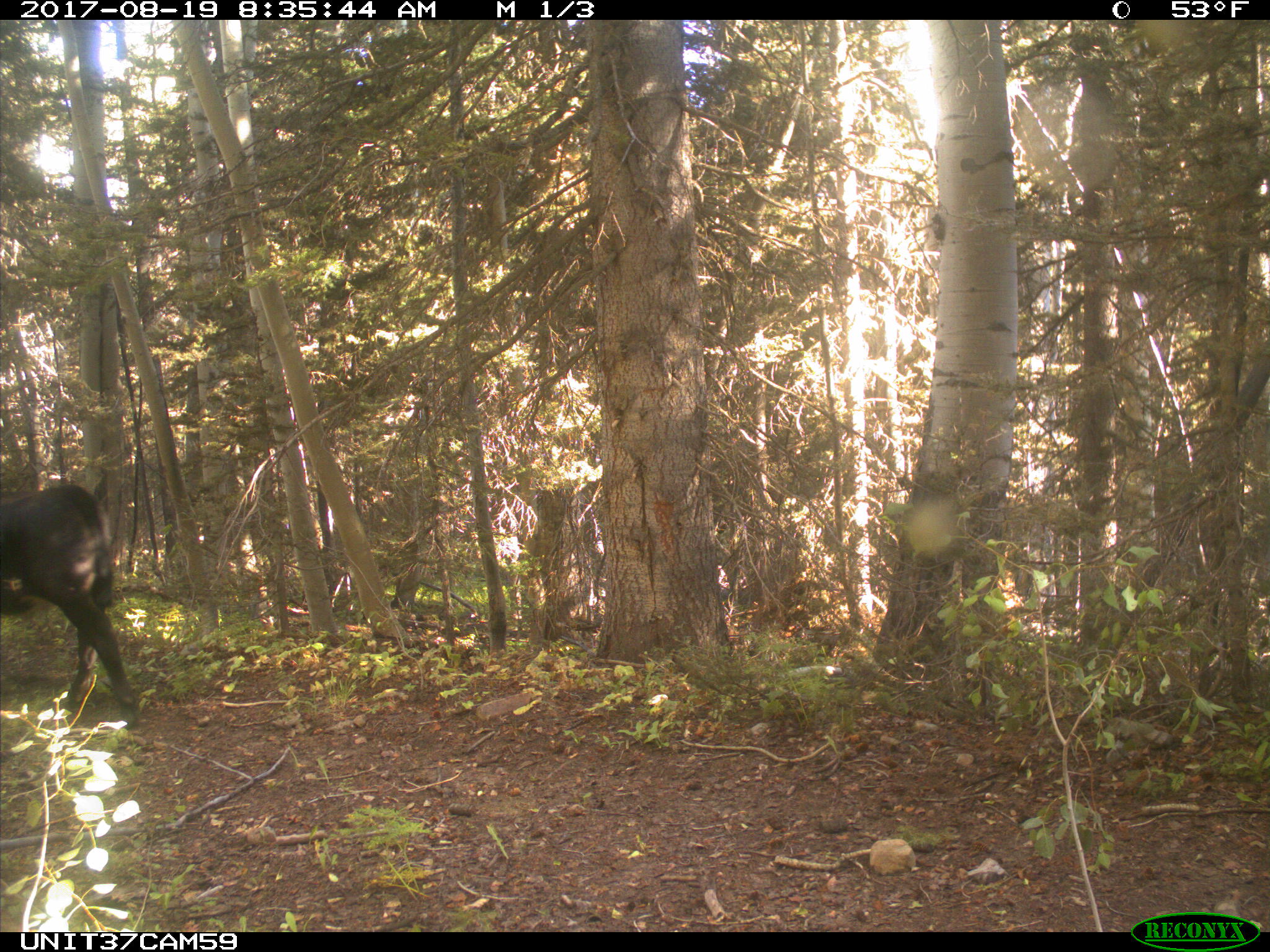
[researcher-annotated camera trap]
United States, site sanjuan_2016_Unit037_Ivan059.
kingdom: Animalia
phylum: Chordata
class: Mammalia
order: Artiodactyla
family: Bovidae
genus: Bos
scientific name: Bos taurus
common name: domestic cow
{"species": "Bos taurus (domestic cow)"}